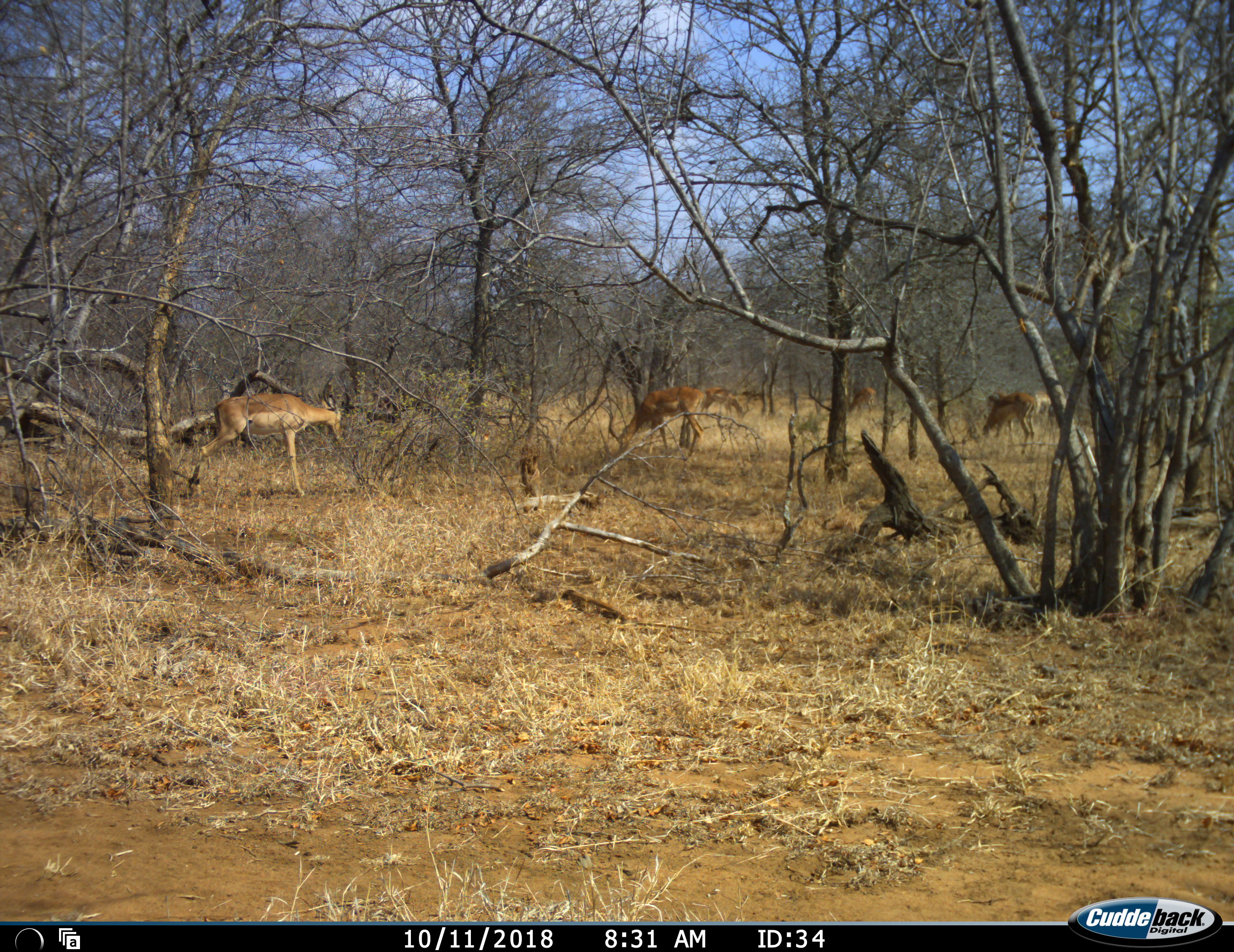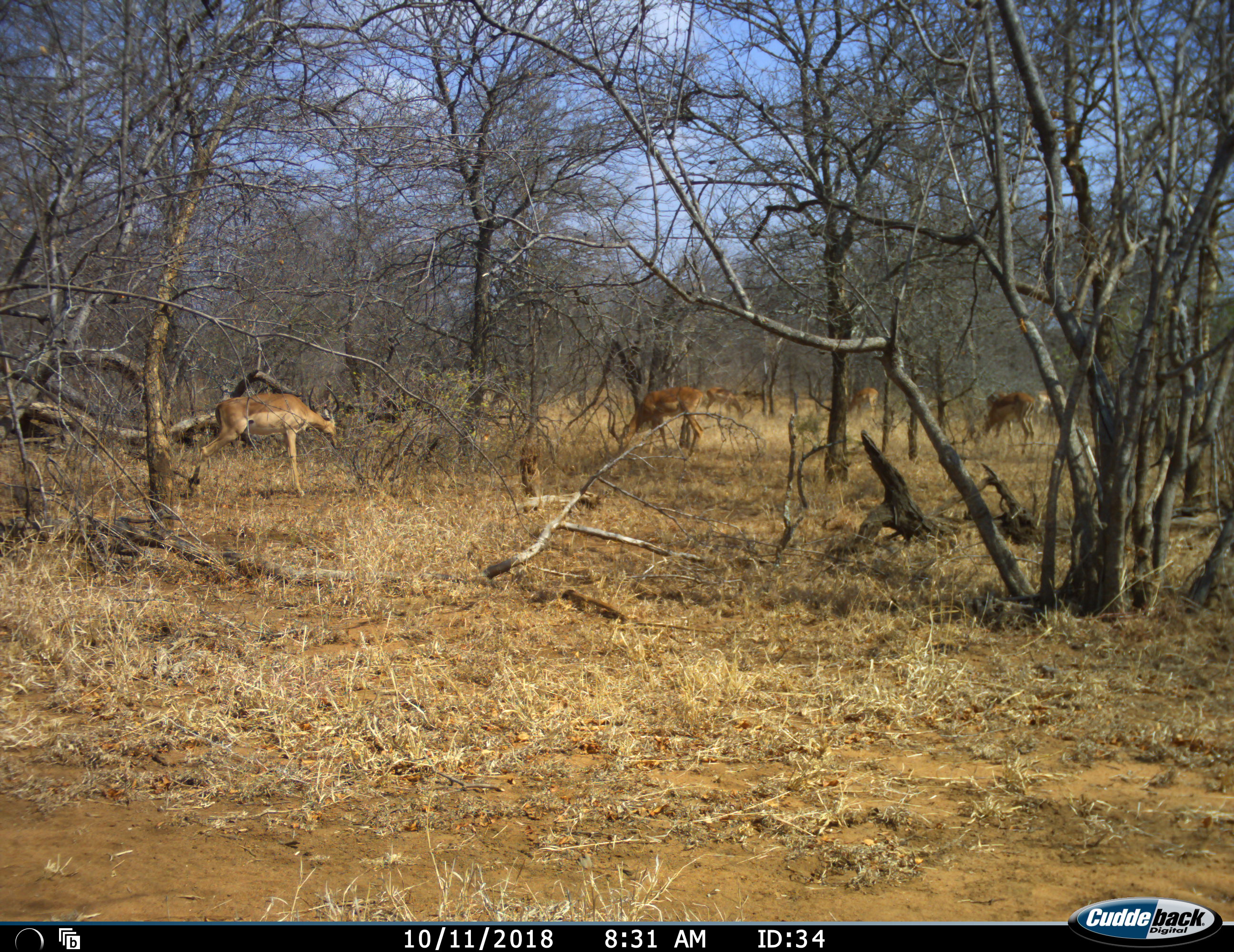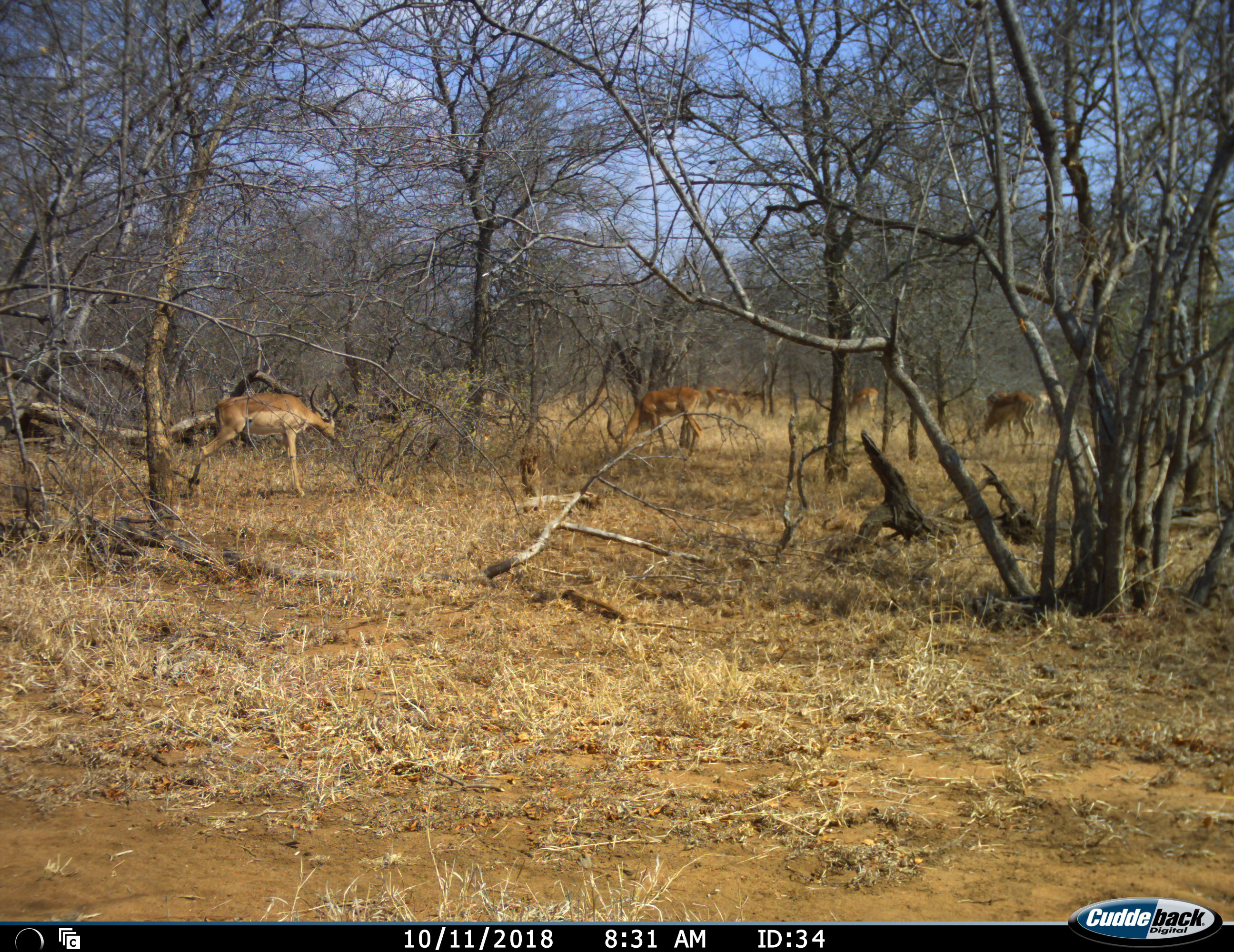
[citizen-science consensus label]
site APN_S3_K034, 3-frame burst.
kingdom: Animalia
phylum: Chordata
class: Mammalia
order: Artiodactyla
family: Bovidae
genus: Aepyceros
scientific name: Aepyceros melampus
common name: impala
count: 6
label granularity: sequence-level